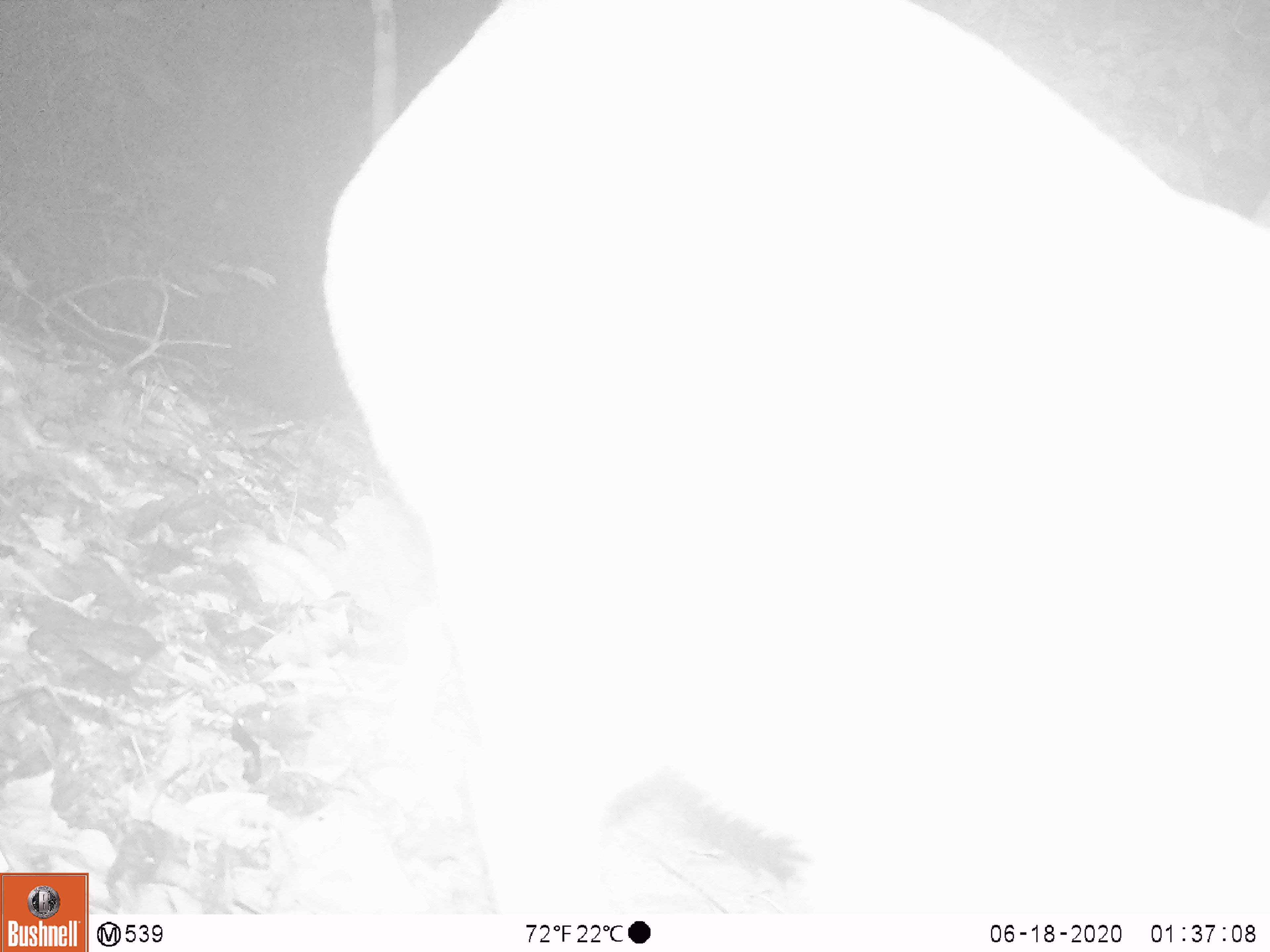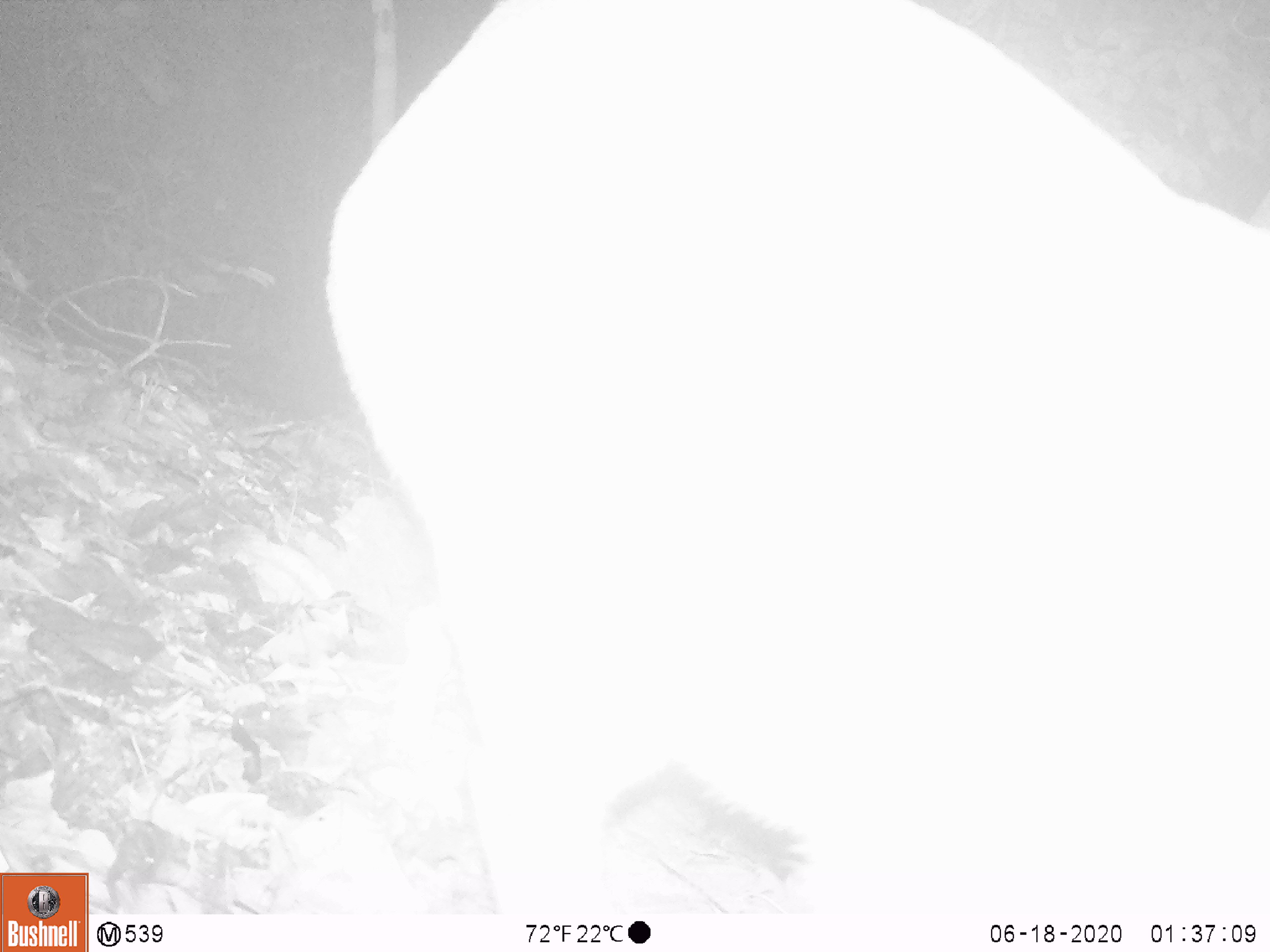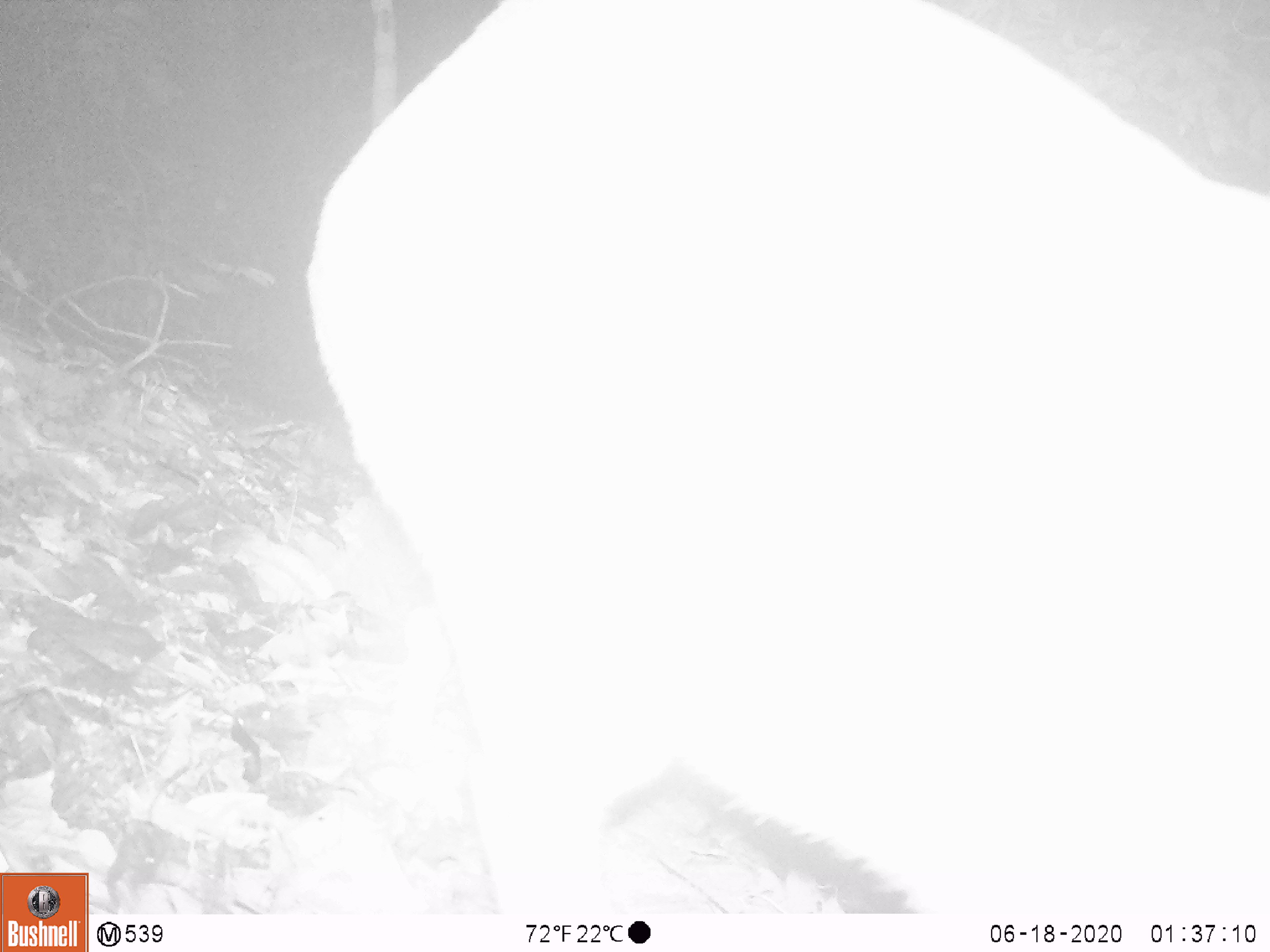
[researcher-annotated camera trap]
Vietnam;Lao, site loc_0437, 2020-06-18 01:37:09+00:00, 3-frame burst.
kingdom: Animalia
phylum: Chordata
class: Mammalia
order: Artiodactyla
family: Cervidae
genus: Muntiacus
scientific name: Muntiacus rooseveltorum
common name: roosevelt's muntjac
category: roosevelts muntjac group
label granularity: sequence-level